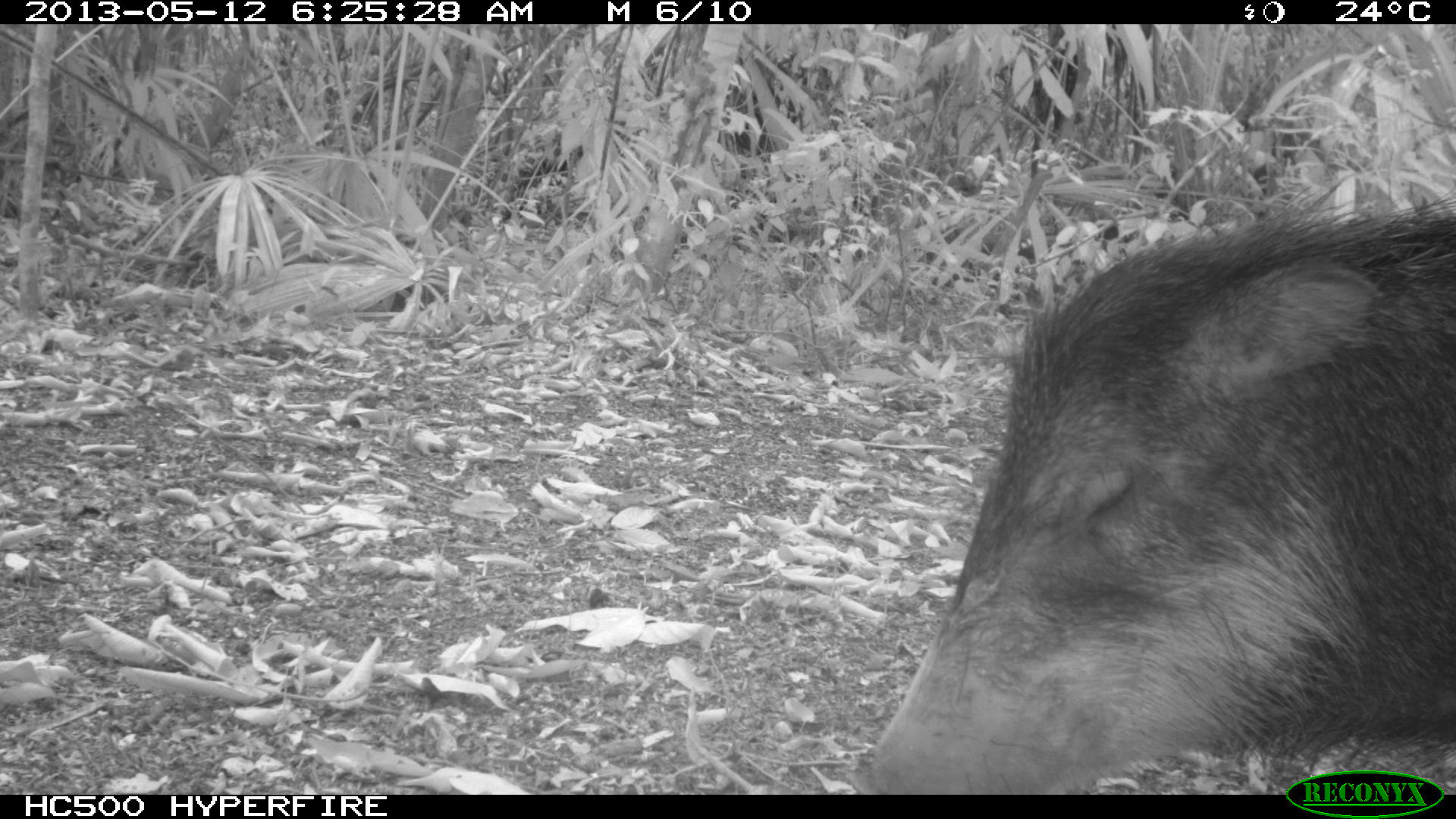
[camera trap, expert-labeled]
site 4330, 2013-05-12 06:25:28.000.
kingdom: Animalia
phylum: Chordata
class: Mammalia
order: Artiodactyla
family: Tayassuidae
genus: Tayassu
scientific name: Tayassu pecari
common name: white-lipped peccary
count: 1